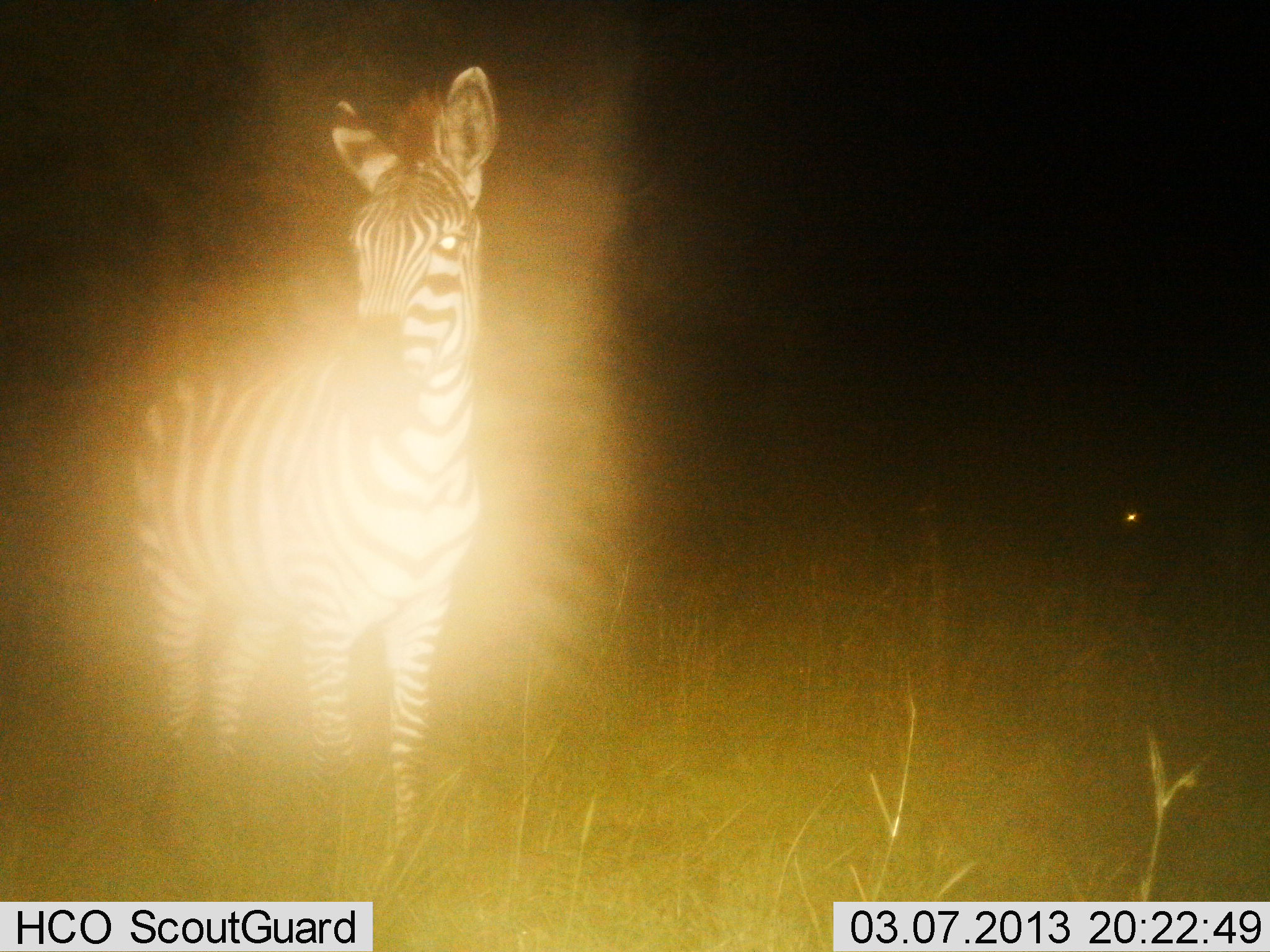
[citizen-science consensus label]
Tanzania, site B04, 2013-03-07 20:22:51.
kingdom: Animalia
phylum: Chordata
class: Mammalia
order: Perissodactyla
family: Equidae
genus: Equus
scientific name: Equus quagga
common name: plains zebra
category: zebra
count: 1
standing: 100%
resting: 0%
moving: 0%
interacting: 0%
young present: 6%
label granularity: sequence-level